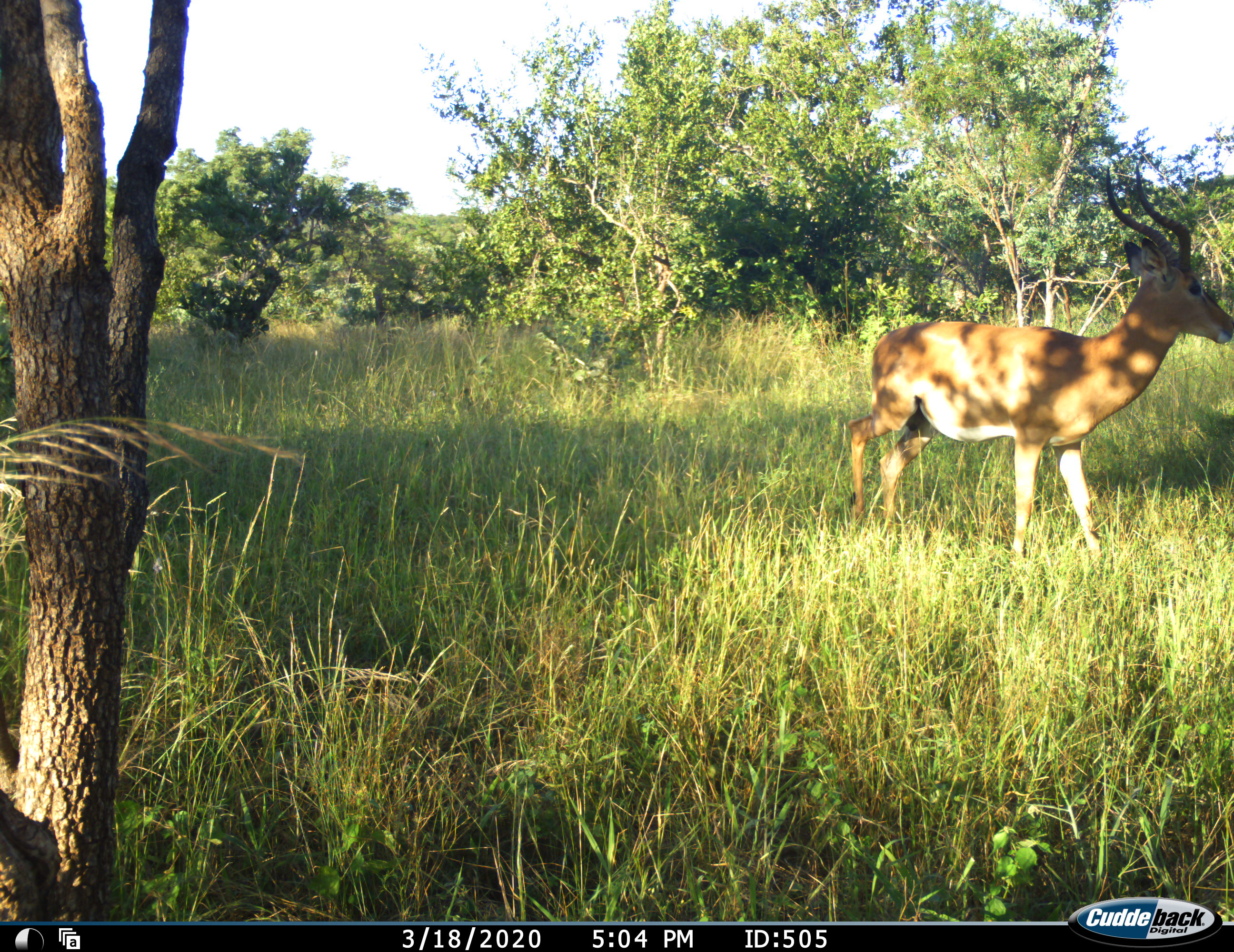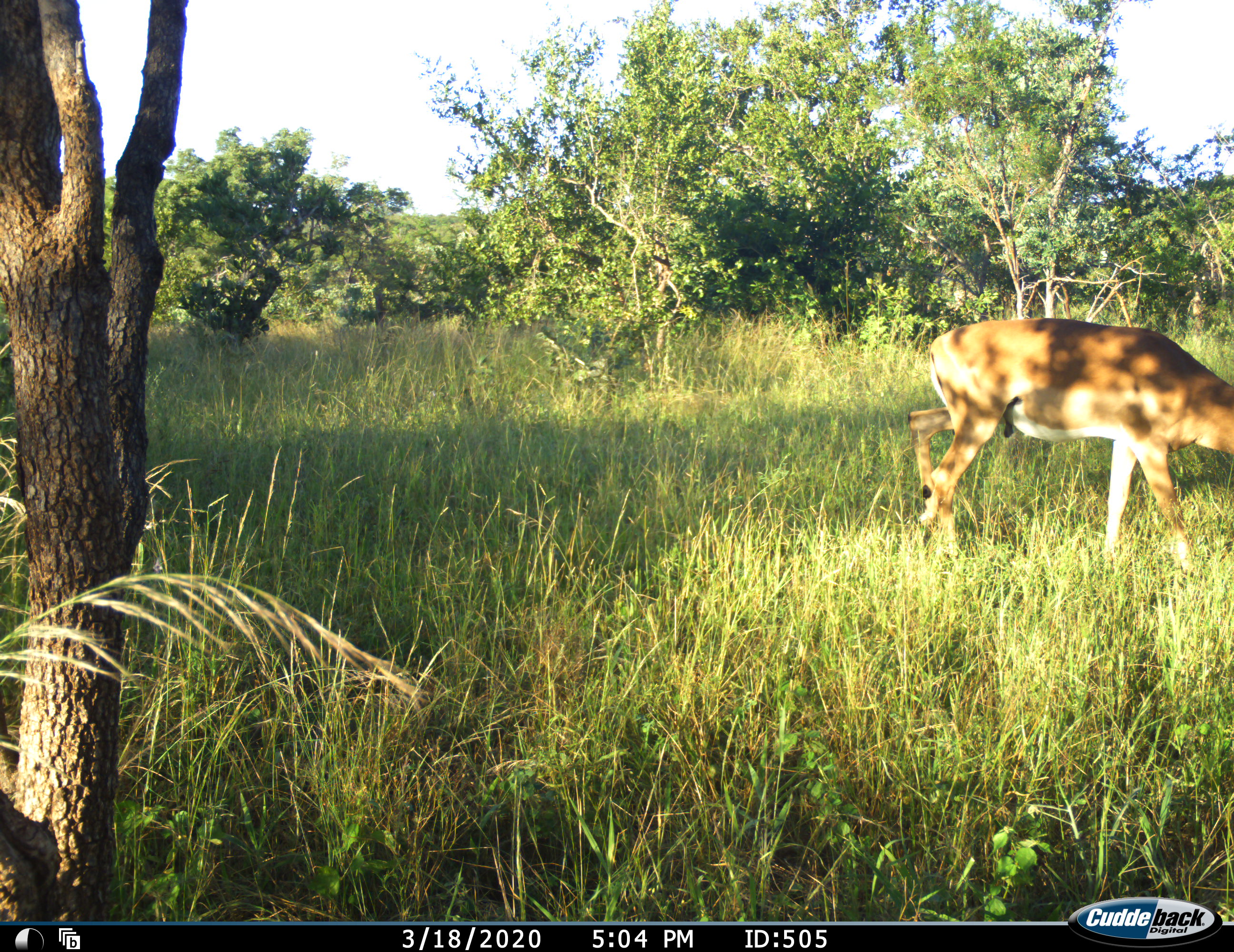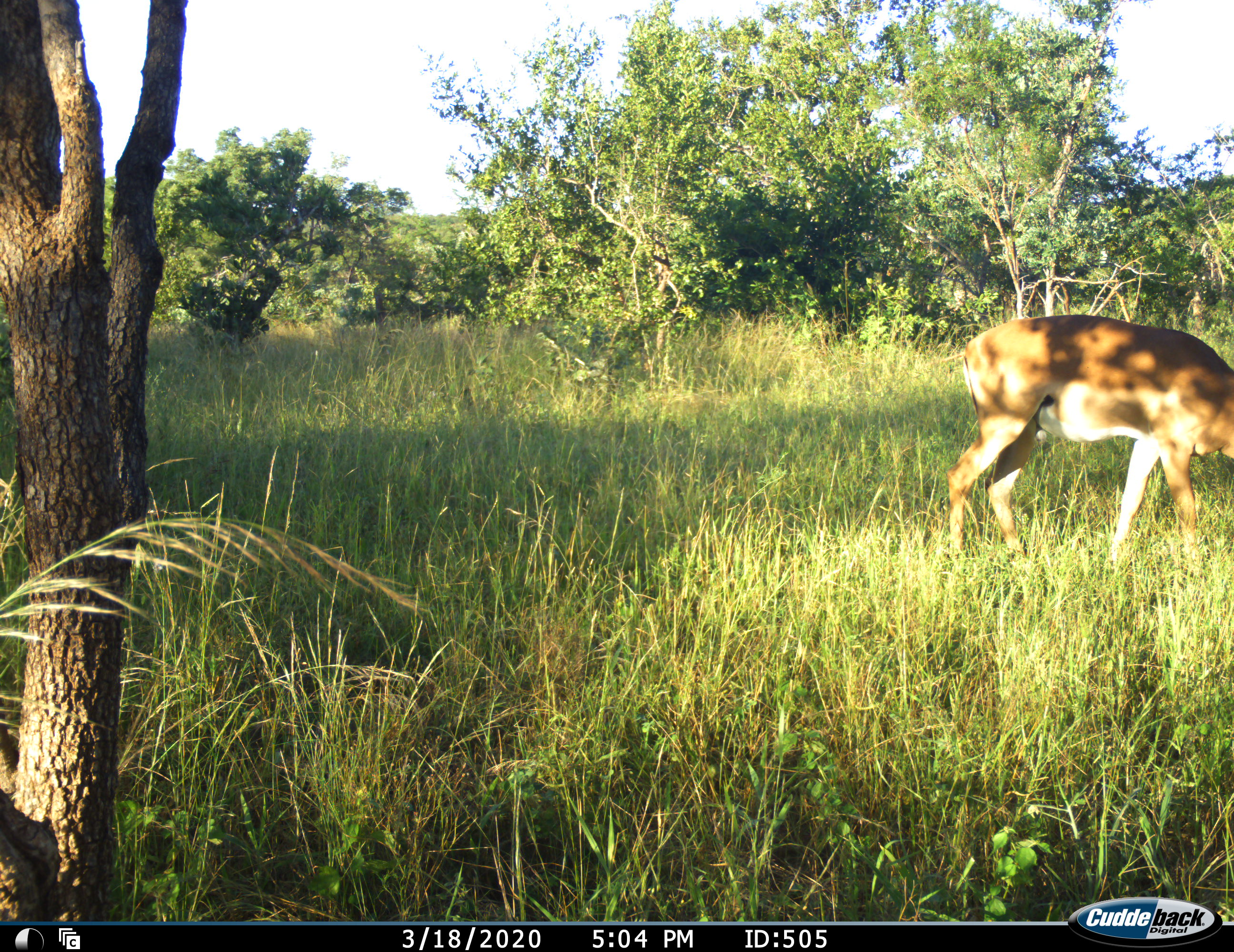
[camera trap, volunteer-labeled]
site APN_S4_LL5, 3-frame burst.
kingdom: Animalia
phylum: Chordata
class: Mammalia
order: Artiodactyla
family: Bovidae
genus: Aepyceros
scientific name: Aepyceros melampus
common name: impala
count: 1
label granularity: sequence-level